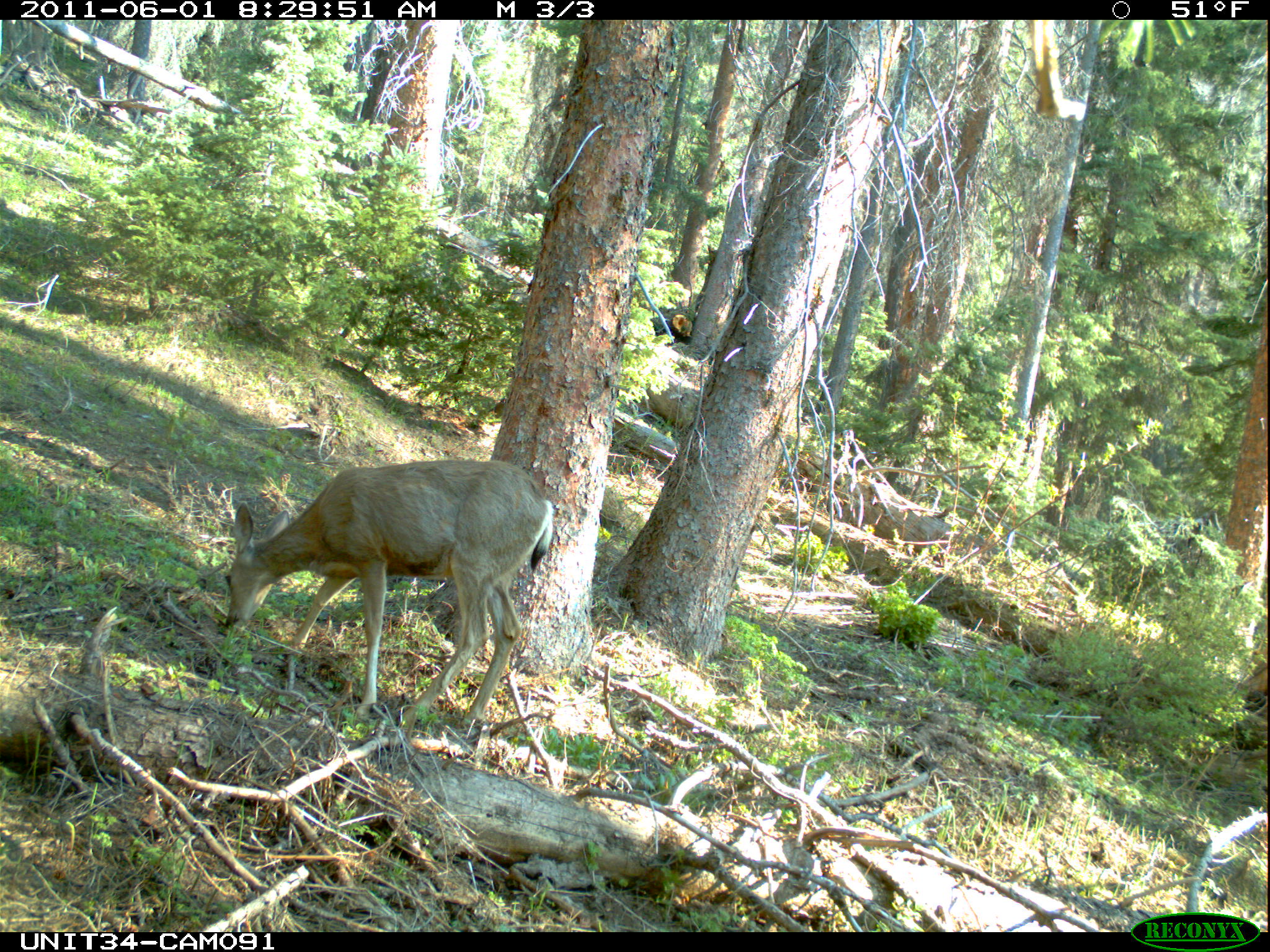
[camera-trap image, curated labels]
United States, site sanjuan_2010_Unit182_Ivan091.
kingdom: Animalia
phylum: Chordata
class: Mammalia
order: Artiodactyla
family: Cervidae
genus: Odocoileus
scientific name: Odocoileus hemionus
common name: mule deer